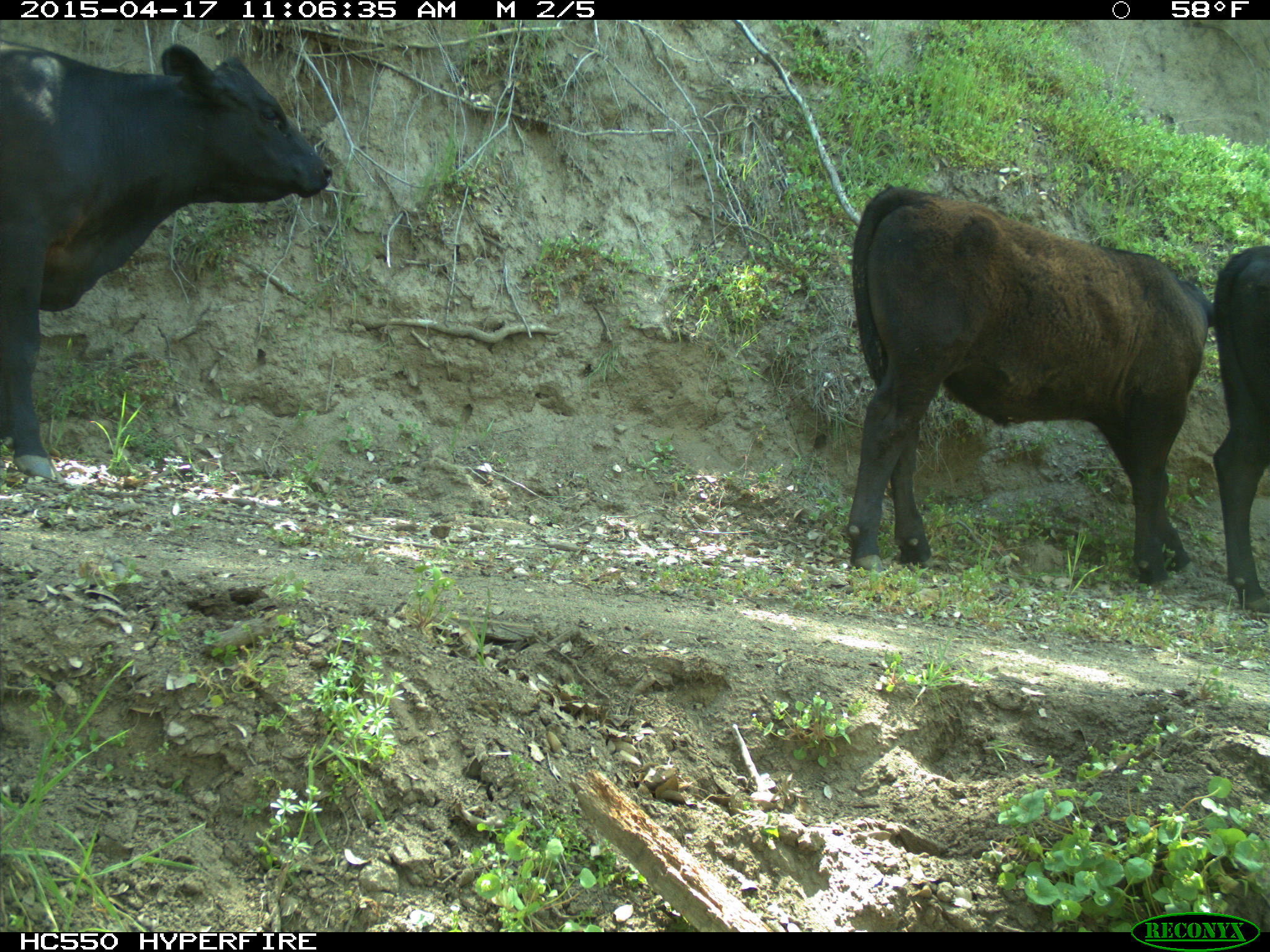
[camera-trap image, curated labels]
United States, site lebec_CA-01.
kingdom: Animalia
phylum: Chordata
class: Mammalia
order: Artiodactyla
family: Bovidae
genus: Bos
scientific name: Bos taurus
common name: domestic cow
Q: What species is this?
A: Bos taurus (domestic cow).